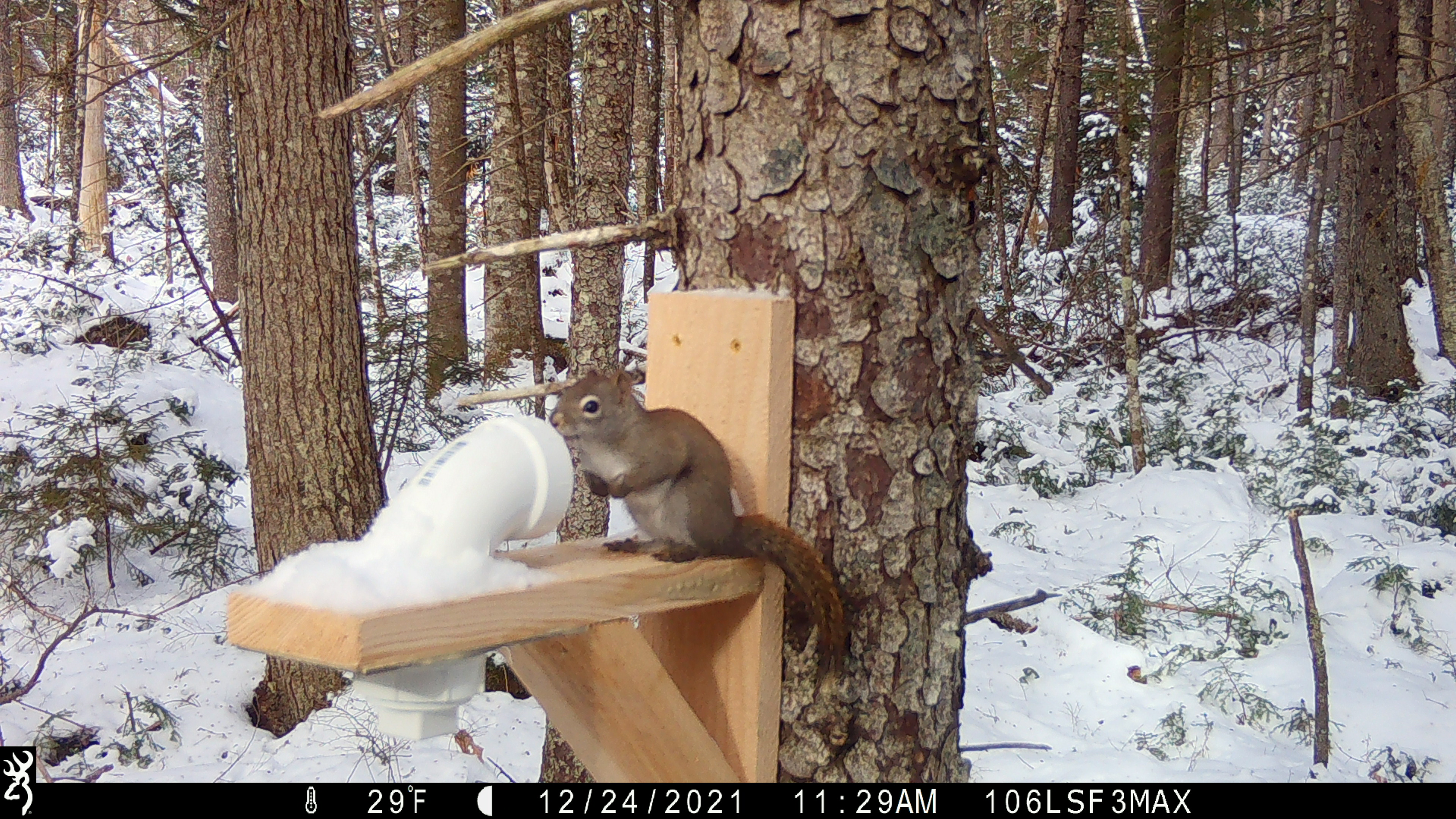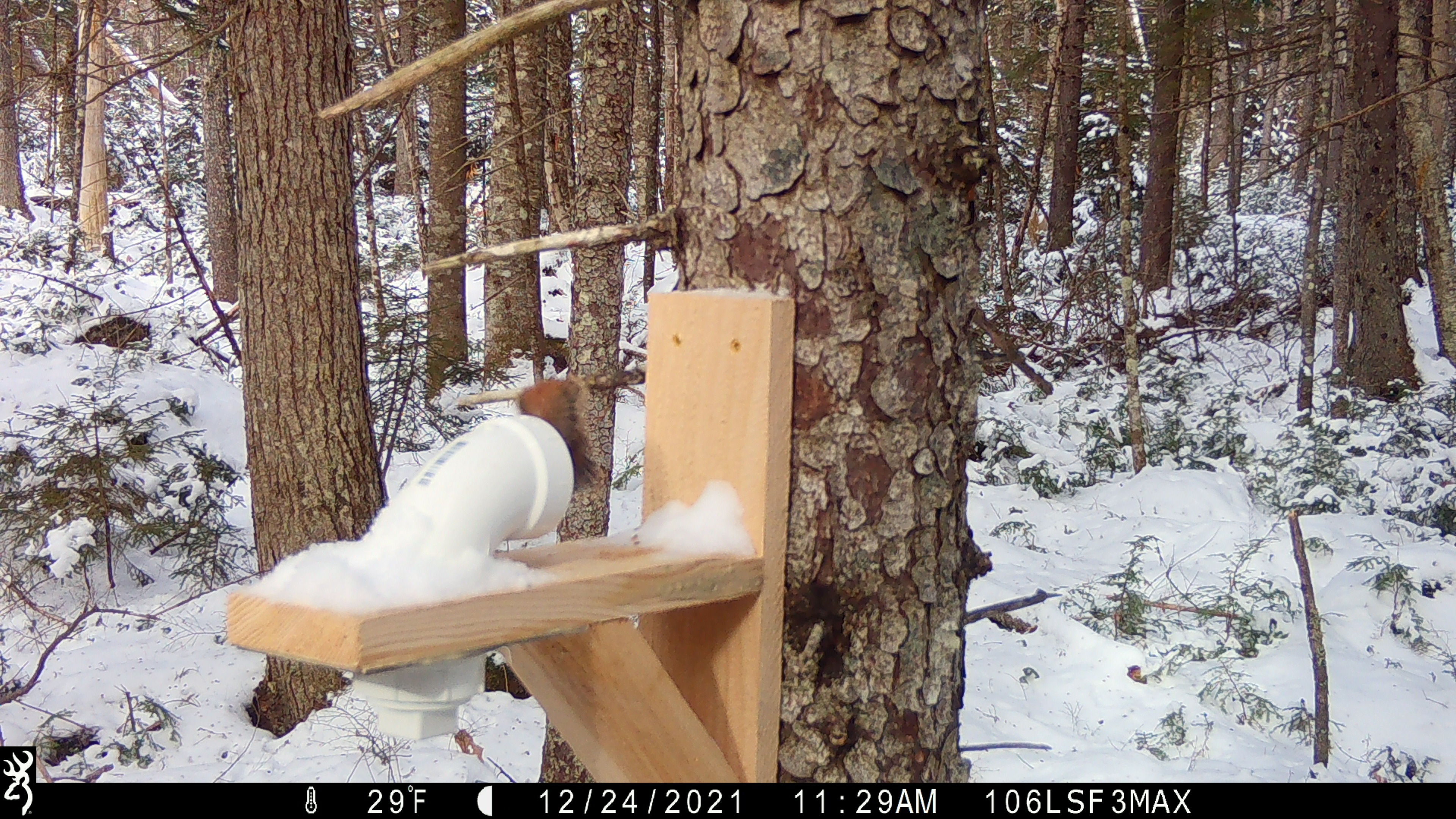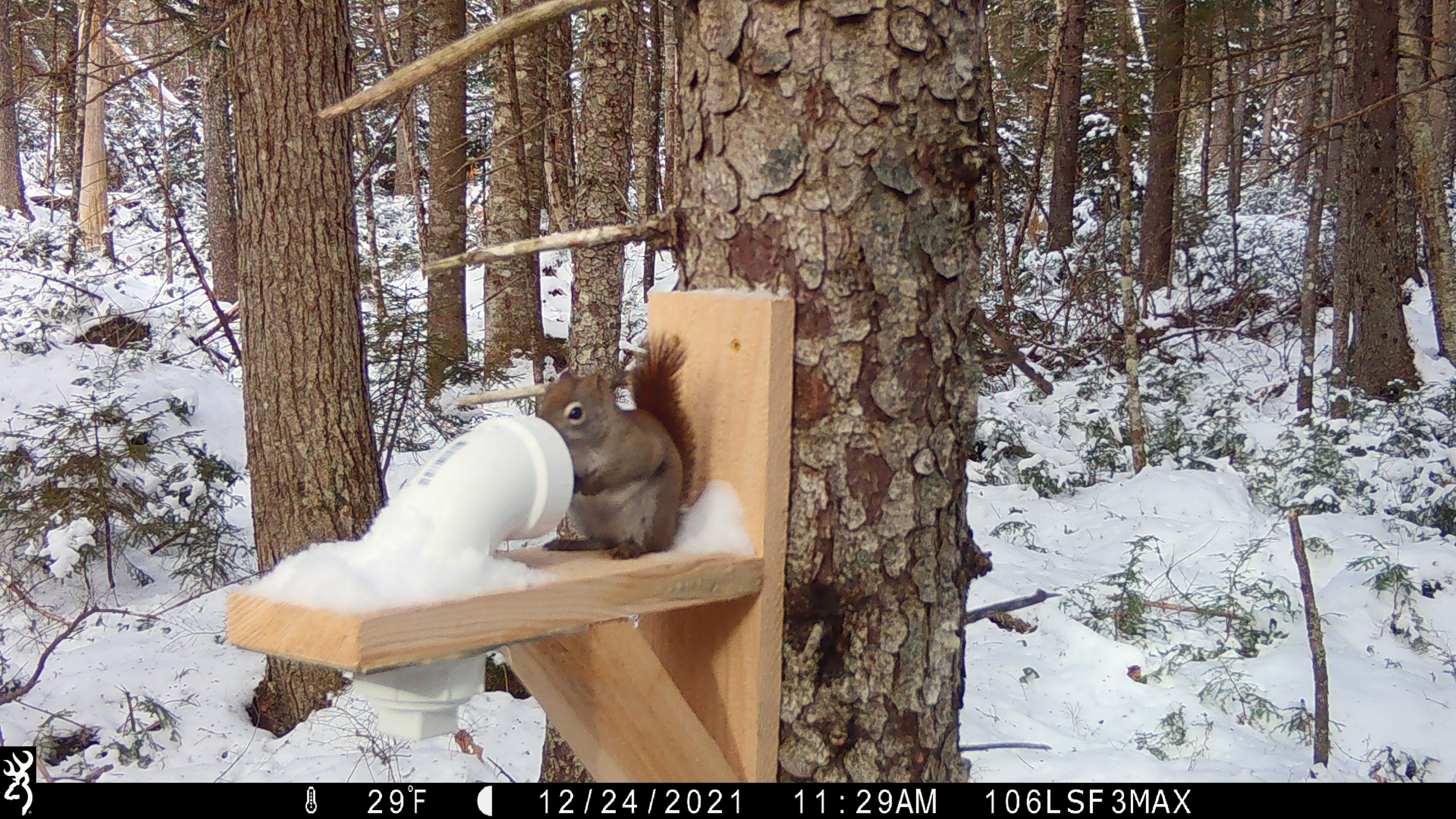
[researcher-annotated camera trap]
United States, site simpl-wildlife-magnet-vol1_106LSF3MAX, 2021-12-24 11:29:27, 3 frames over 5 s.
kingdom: Animalia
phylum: Chordata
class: Mammalia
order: Rodentia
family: Sciuridae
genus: Tamiasciurus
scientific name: Tamiasciurus hudsonicus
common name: red squirrel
Red squirrel (Tamiasciurus hudsonicus).